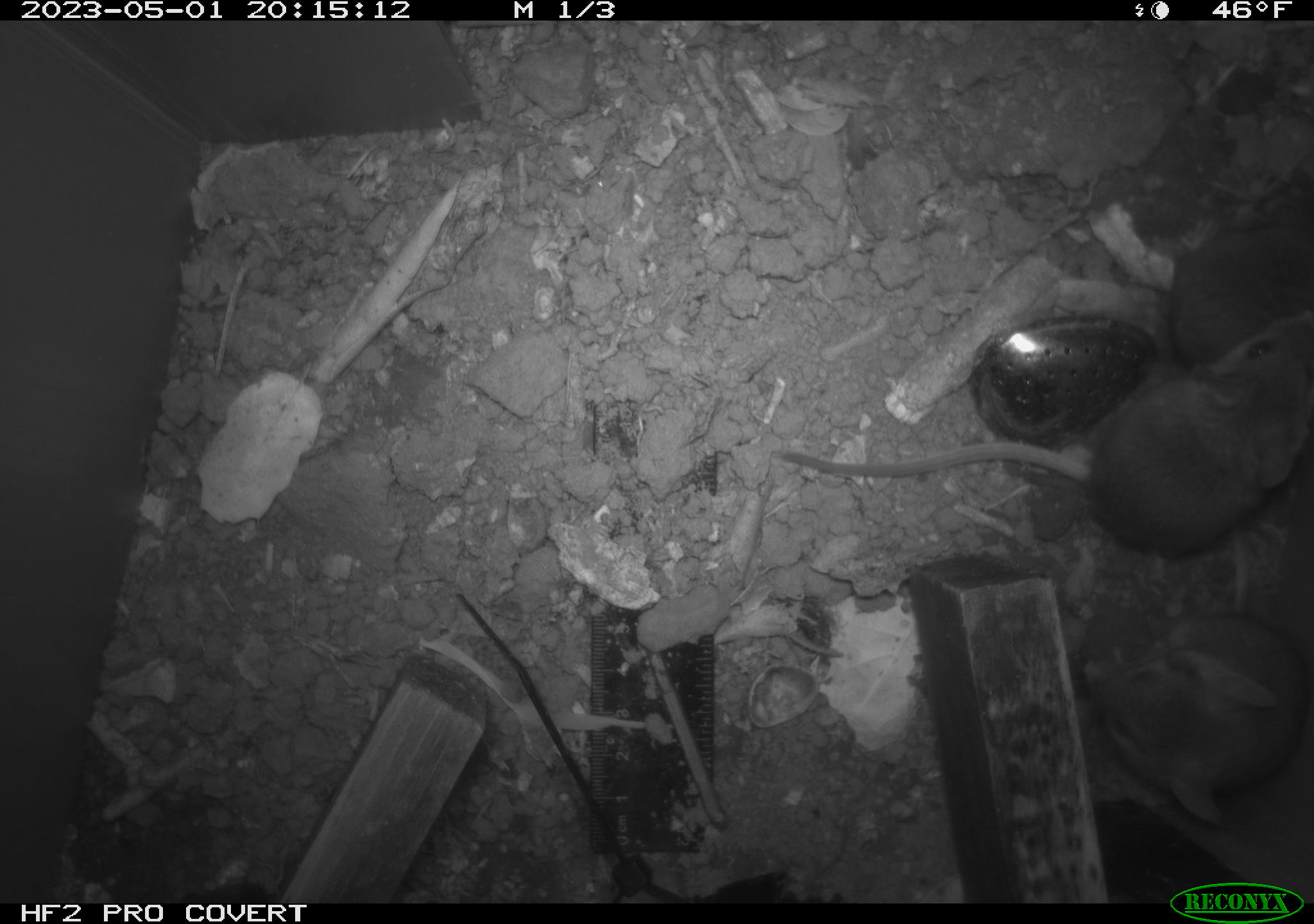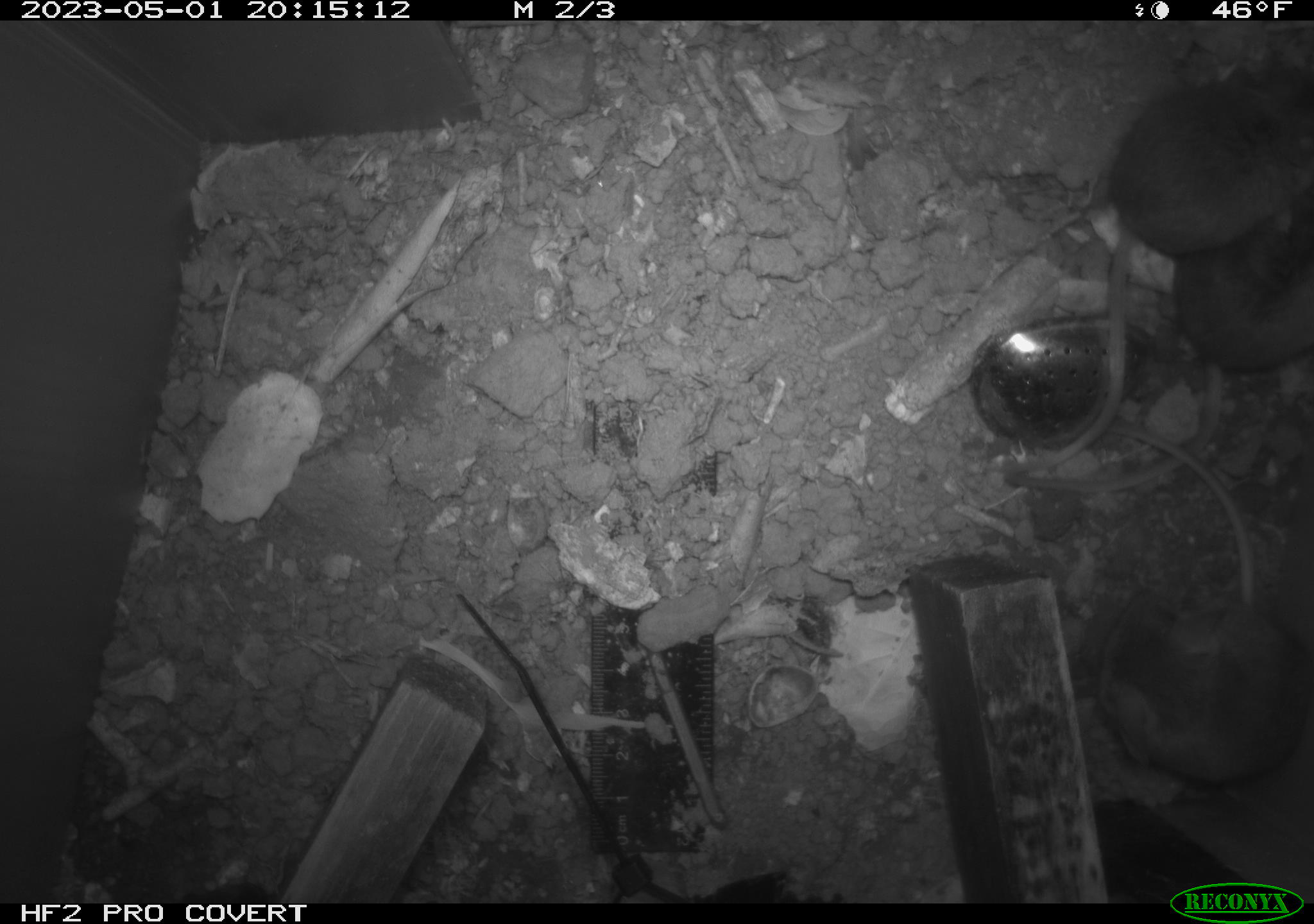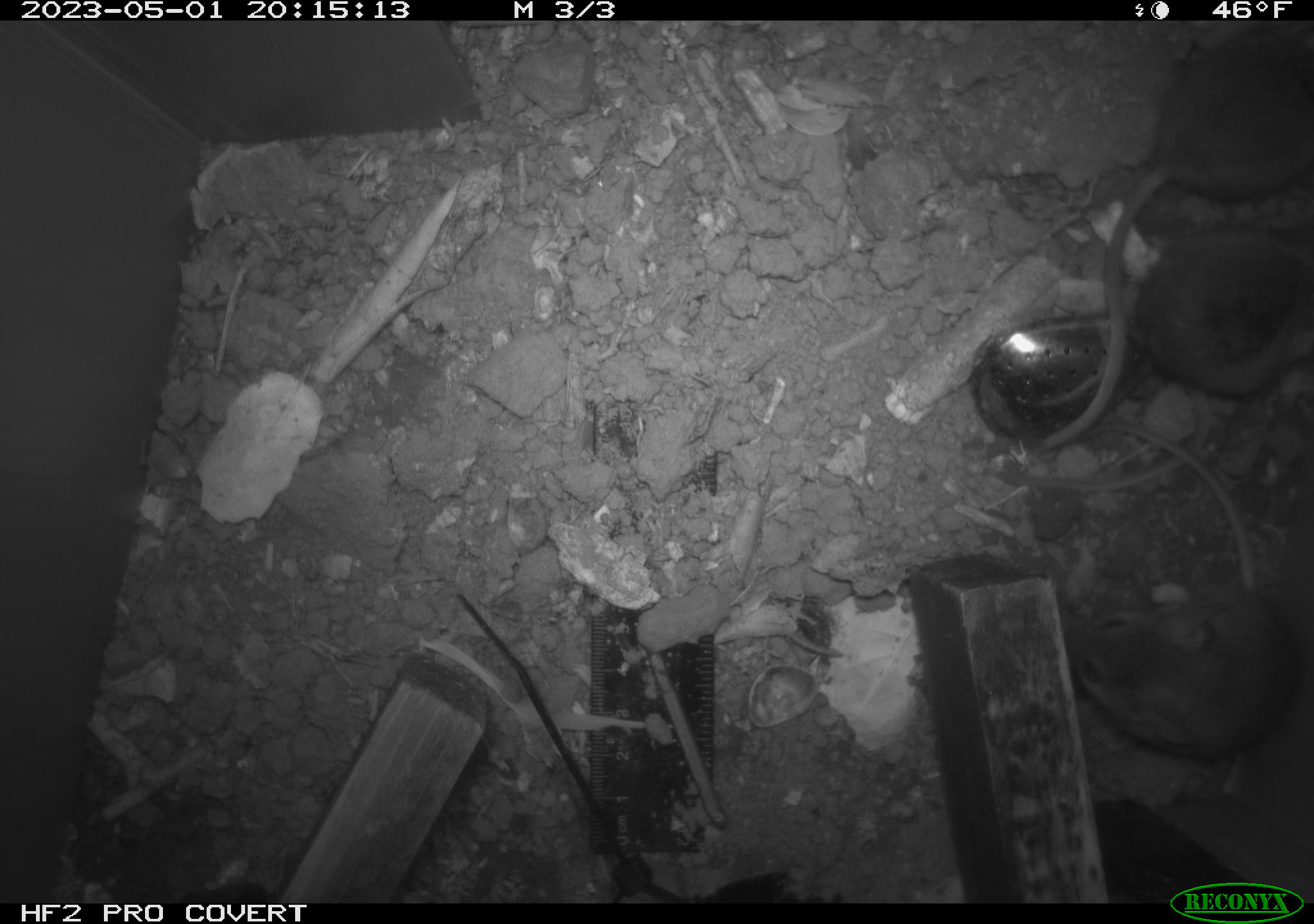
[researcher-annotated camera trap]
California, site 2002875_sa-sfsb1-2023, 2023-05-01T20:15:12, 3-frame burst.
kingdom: Animalia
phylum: Chordata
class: Mammalia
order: Rodentia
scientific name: Rodentia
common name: mouse species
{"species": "mouse species (Rodentia)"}